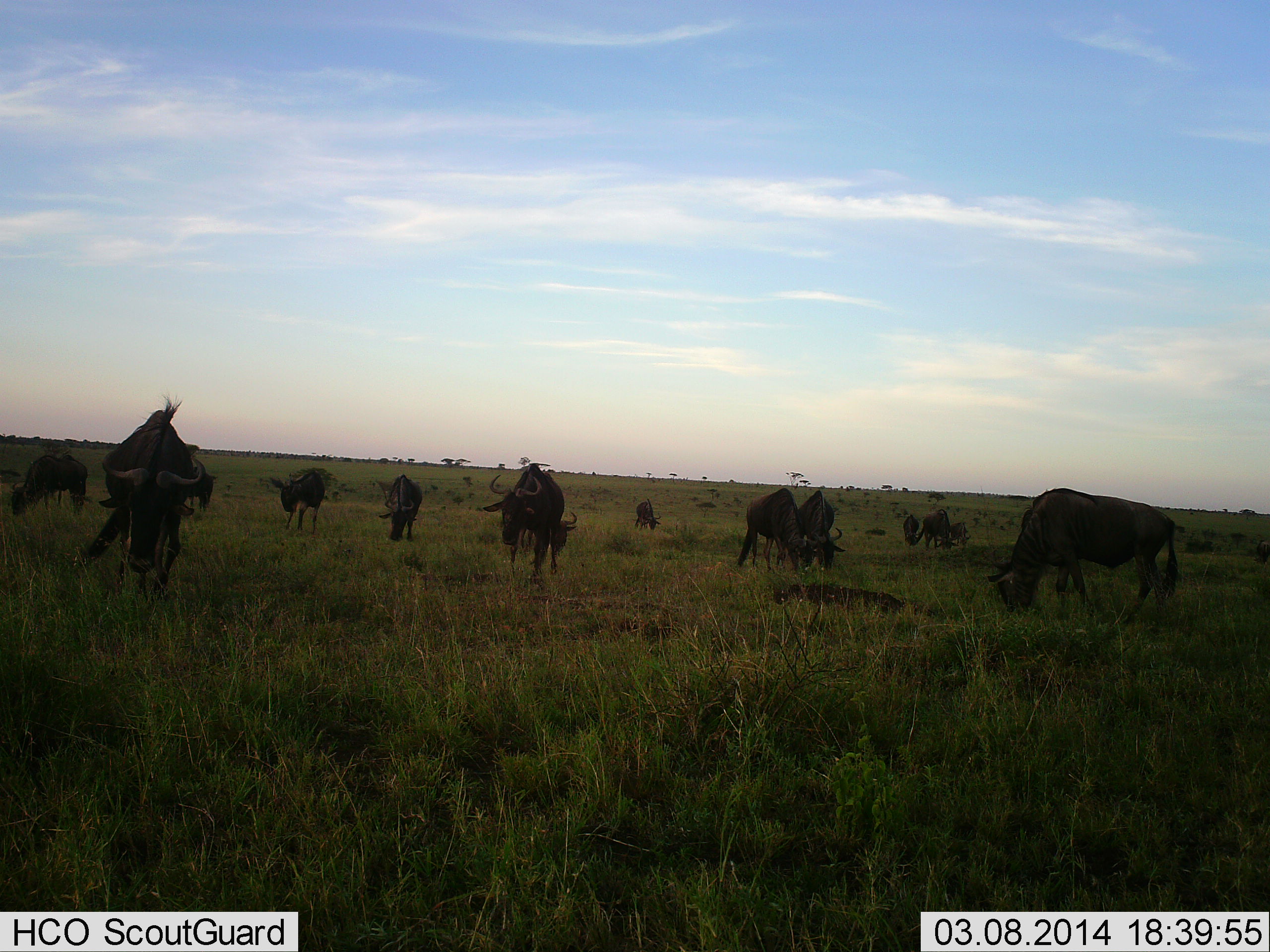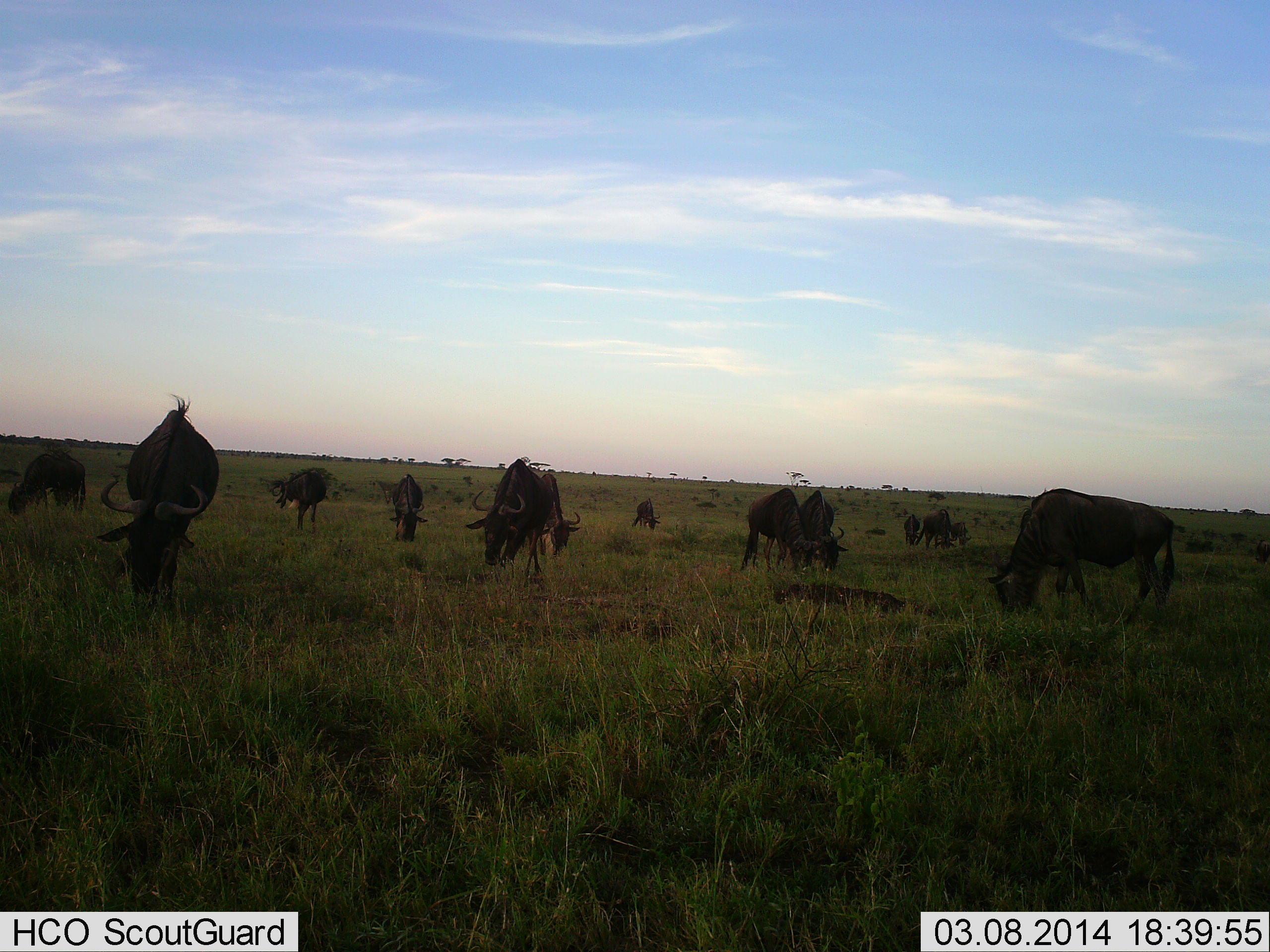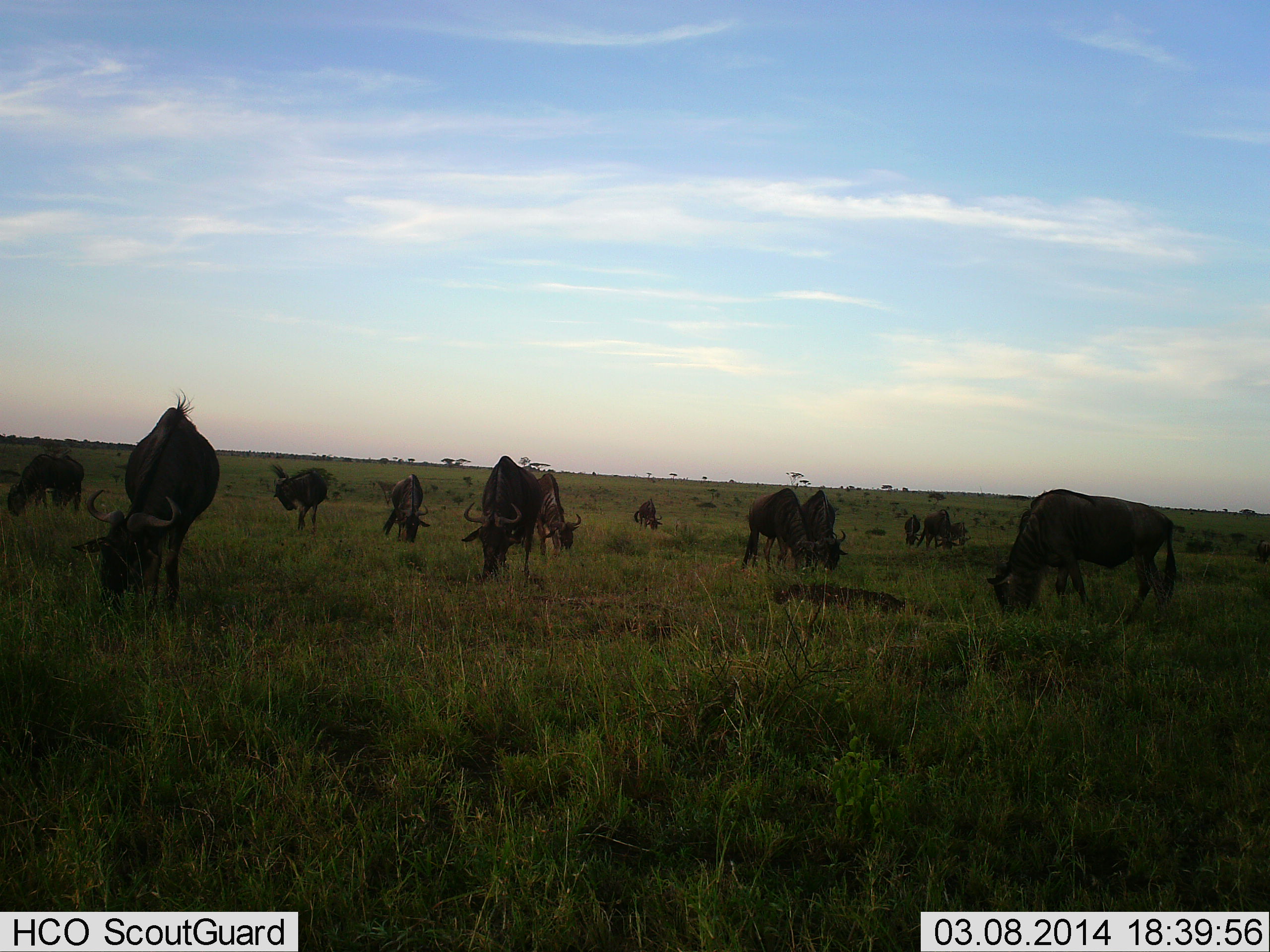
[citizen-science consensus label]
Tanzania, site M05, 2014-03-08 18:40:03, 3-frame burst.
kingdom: Animalia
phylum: Chordata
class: Mammalia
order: Artiodactyla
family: Bovidae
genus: Connochaetes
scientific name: Connochaetes taurinus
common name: blue wildebeest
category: wildebeest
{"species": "wildebeest (blue wildebeest) (Connochaetes taurinus)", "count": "11-50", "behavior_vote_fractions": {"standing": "40%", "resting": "0%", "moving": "10%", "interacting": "0%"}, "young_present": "0%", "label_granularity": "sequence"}